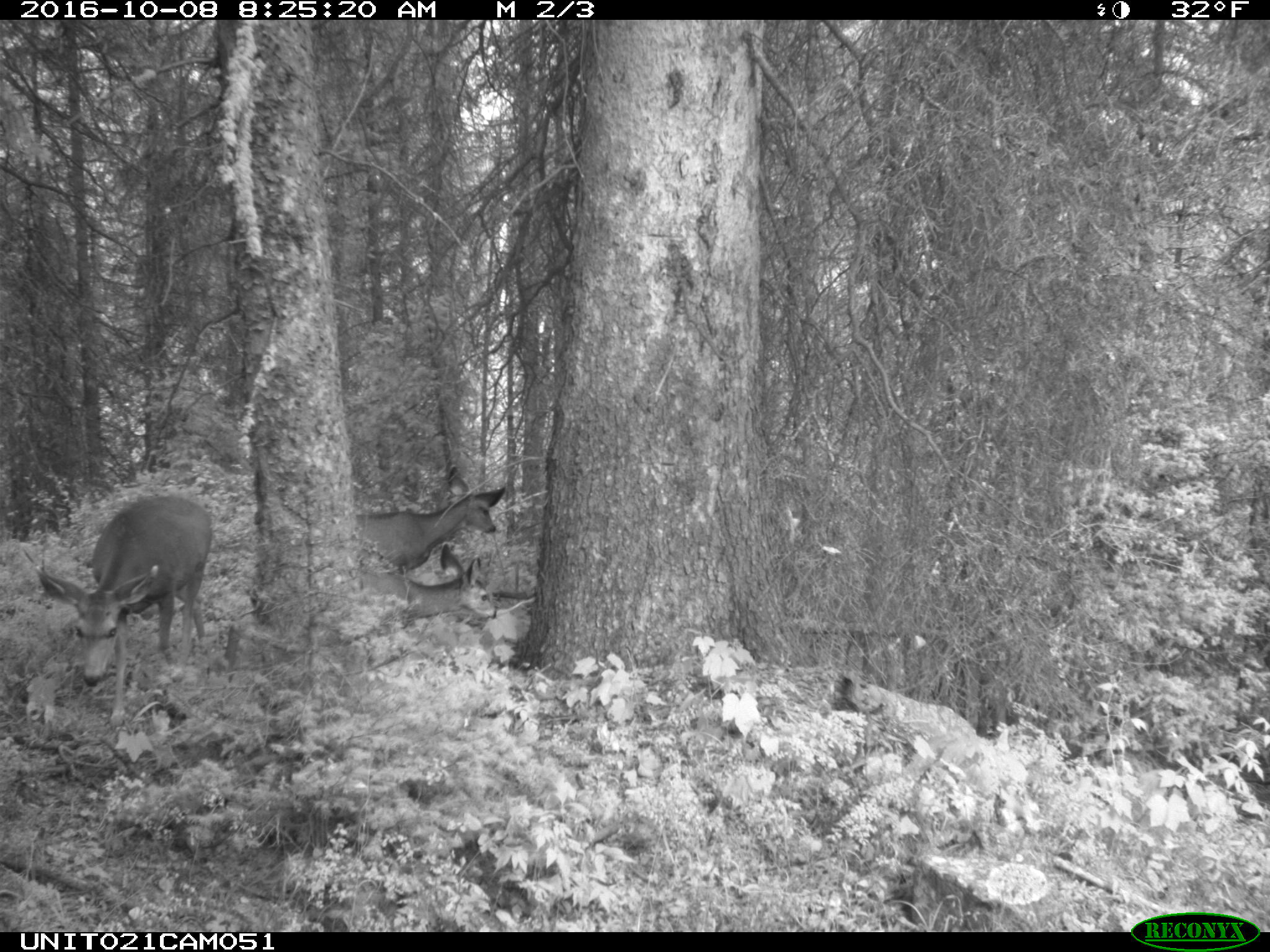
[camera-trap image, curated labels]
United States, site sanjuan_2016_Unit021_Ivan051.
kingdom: Animalia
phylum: Chordata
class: Mammalia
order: Artiodactyla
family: Cervidae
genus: Odocoileus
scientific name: Odocoileus hemionus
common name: mule deer